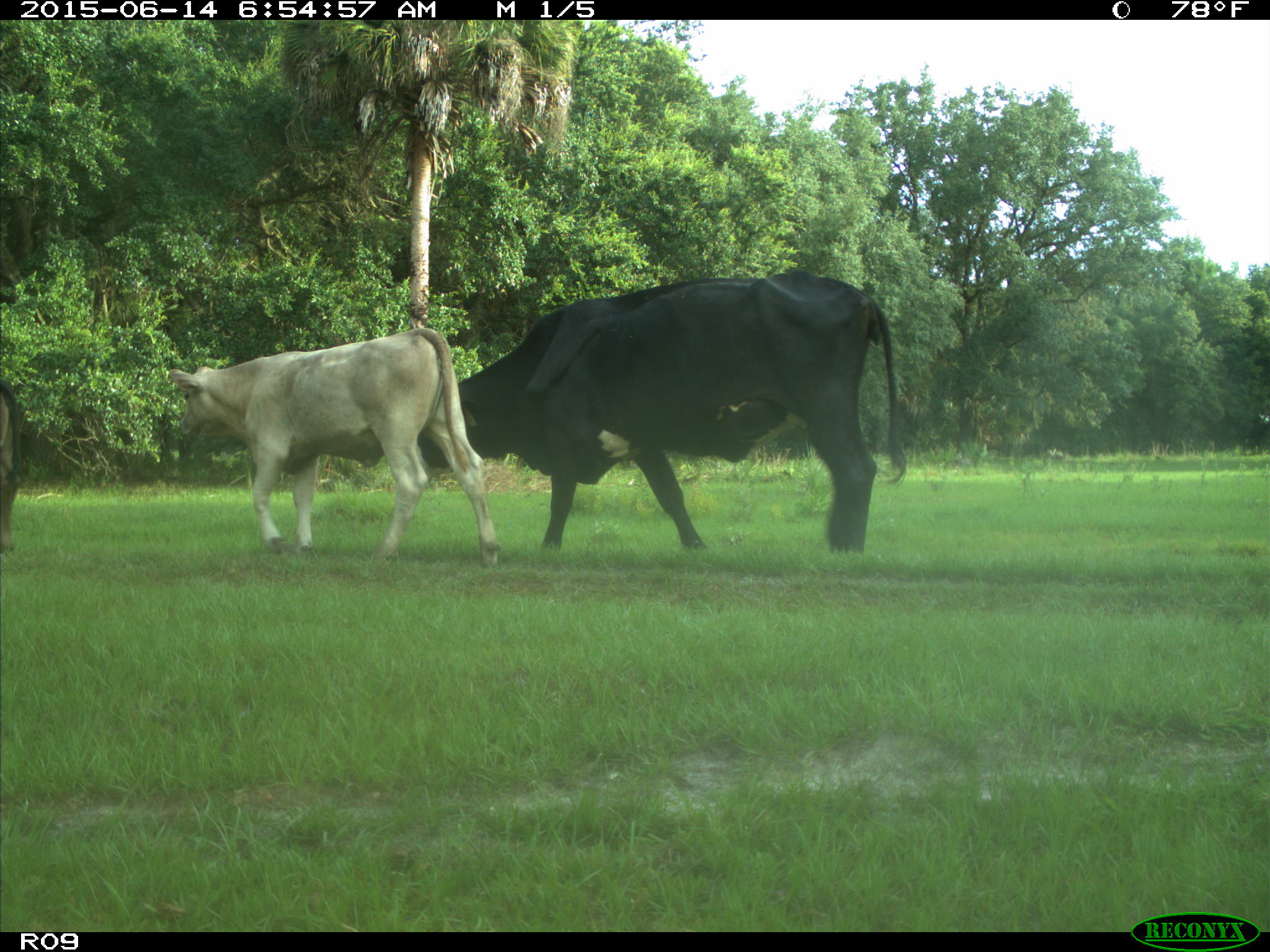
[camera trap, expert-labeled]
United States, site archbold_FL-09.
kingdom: Animalia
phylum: Chordata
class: Mammalia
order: Artiodactyla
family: Bovidae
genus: Bos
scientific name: Bos taurus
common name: domestic cow